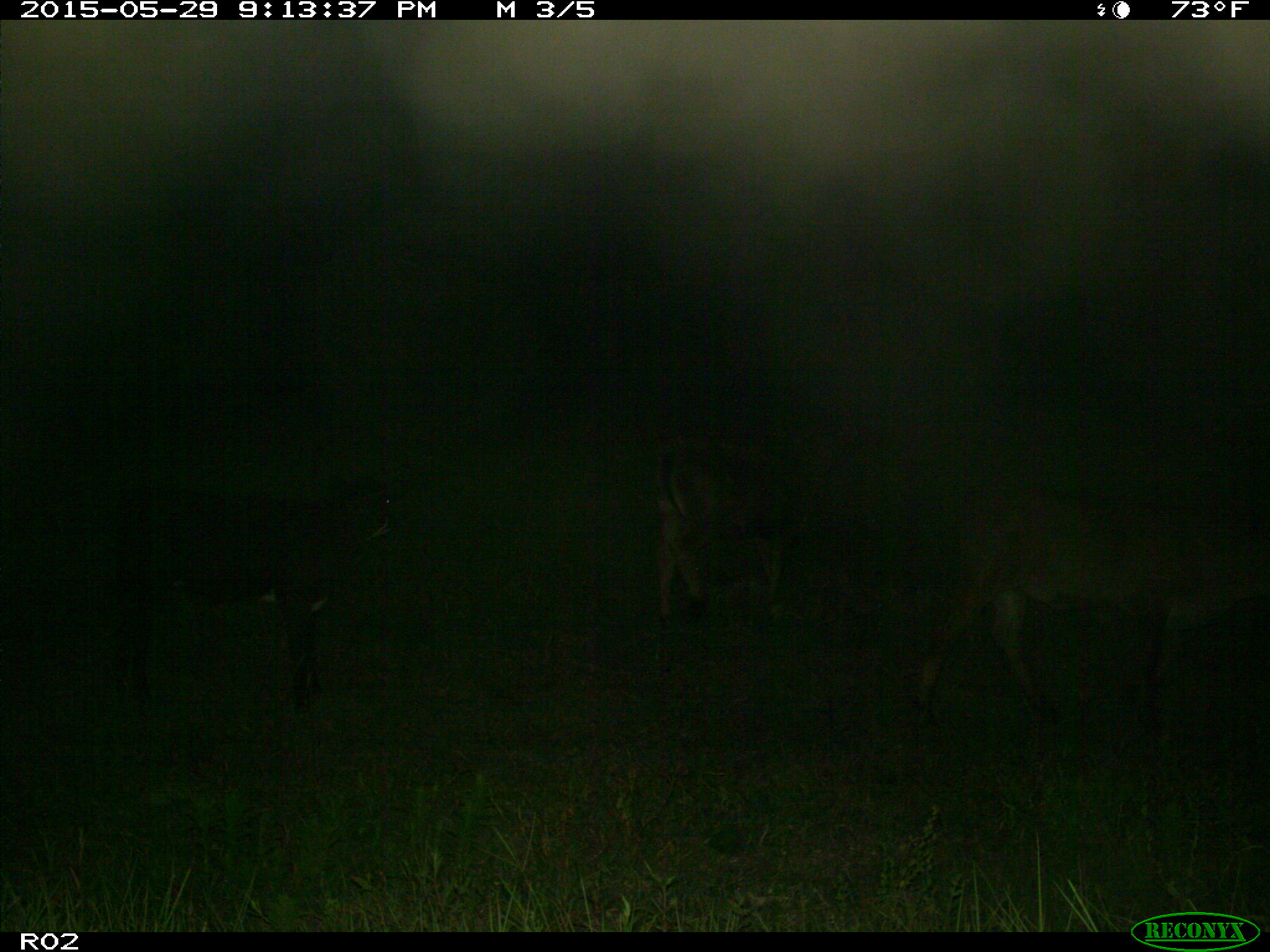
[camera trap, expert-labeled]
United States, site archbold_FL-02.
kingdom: Animalia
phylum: Chordata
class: Mammalia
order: Artiodactyla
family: Bovidae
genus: Bos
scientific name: Bos taurus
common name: domestic cow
Bos taurus (domestic cow).